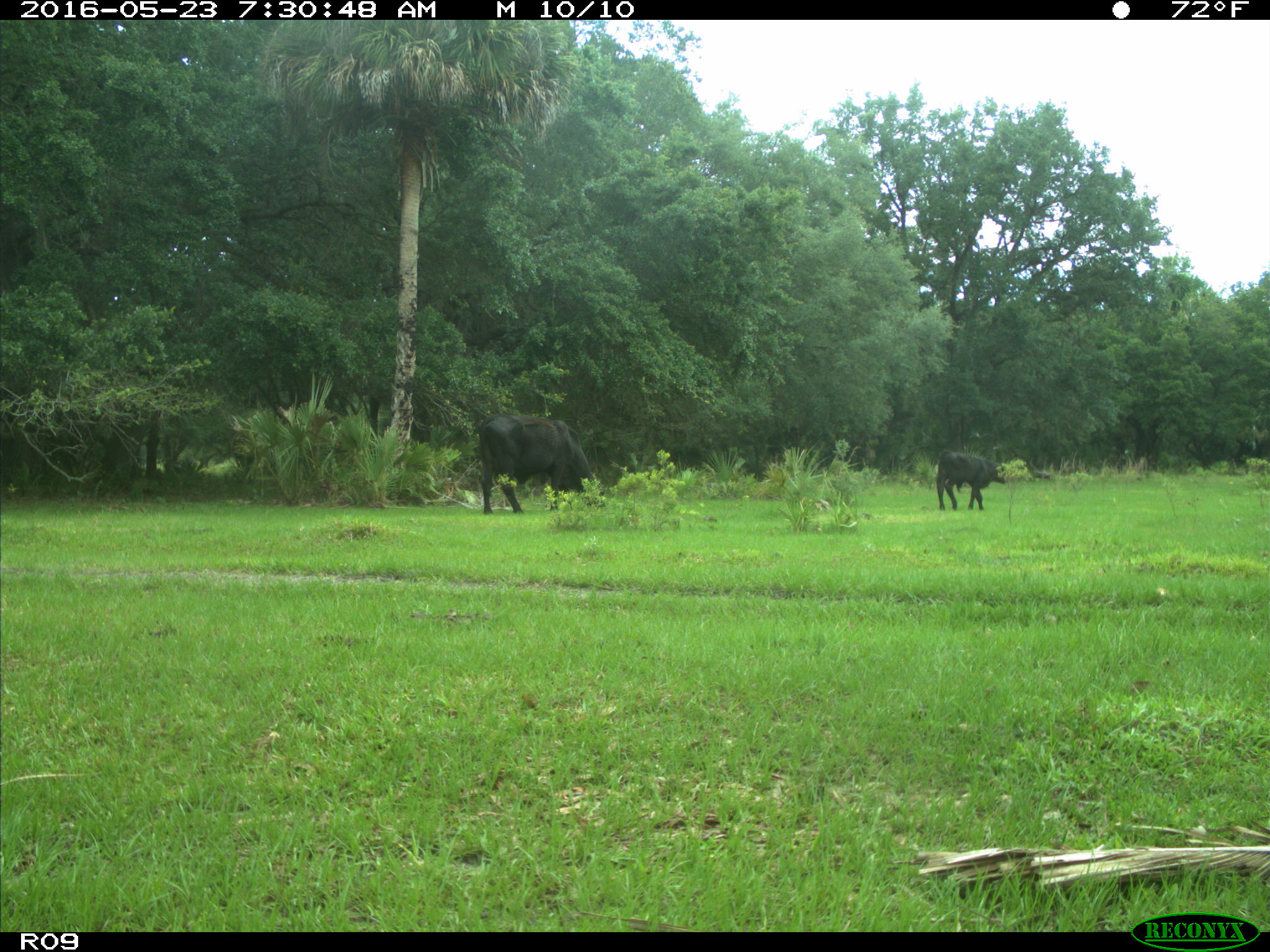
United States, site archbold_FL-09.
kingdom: Animalia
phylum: Chordata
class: Mammalia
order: Artiodactyla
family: Bovidae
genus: Bos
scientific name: Bos taurus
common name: domestic cow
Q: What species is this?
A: Bos taurus (domestic cow).